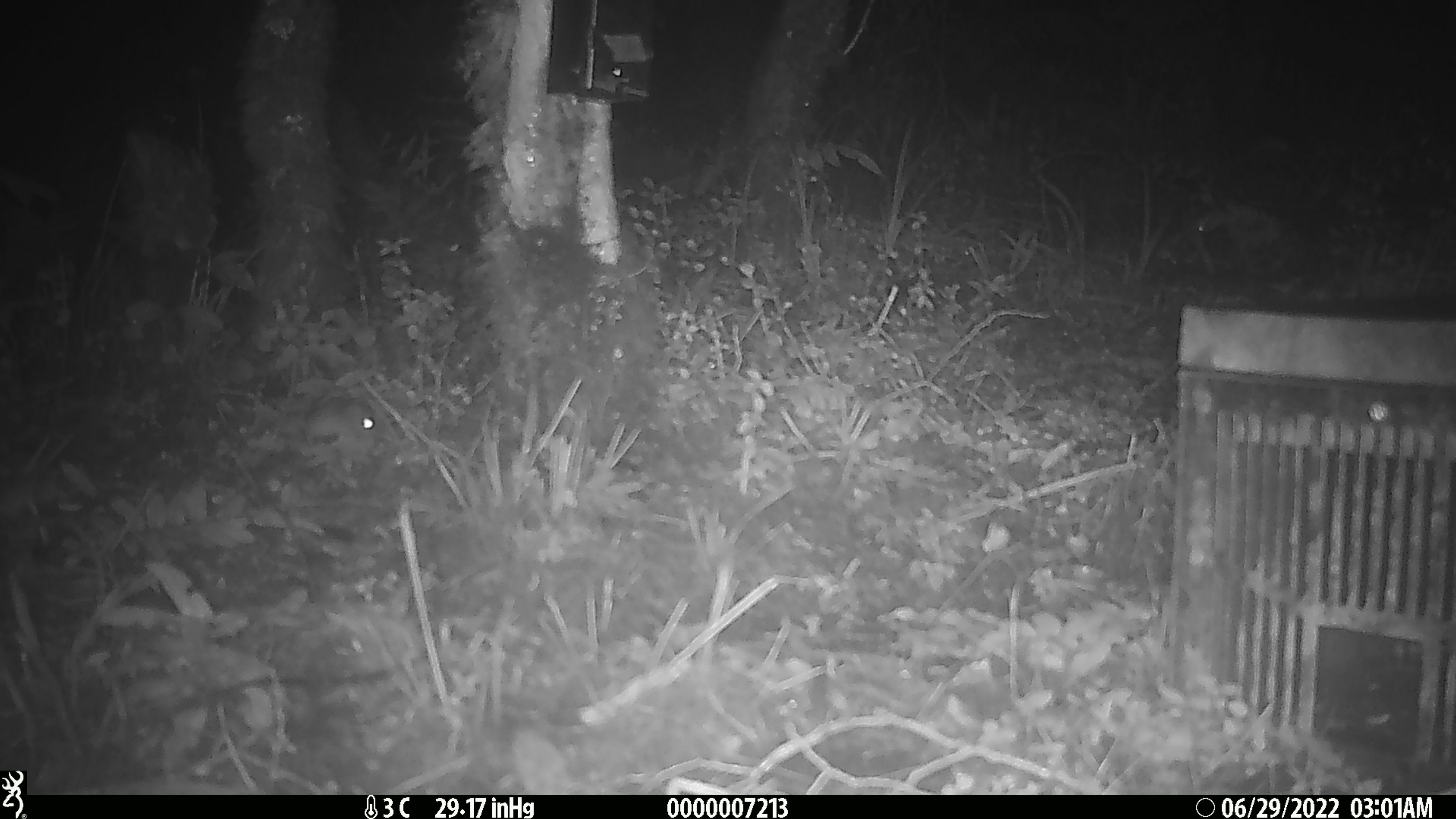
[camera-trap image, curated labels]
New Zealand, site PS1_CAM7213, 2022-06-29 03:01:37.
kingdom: Animalia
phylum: Chordata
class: Mammalia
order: Rodentia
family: Muridae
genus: Mus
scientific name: Mus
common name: mouse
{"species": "mouse (Mus)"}